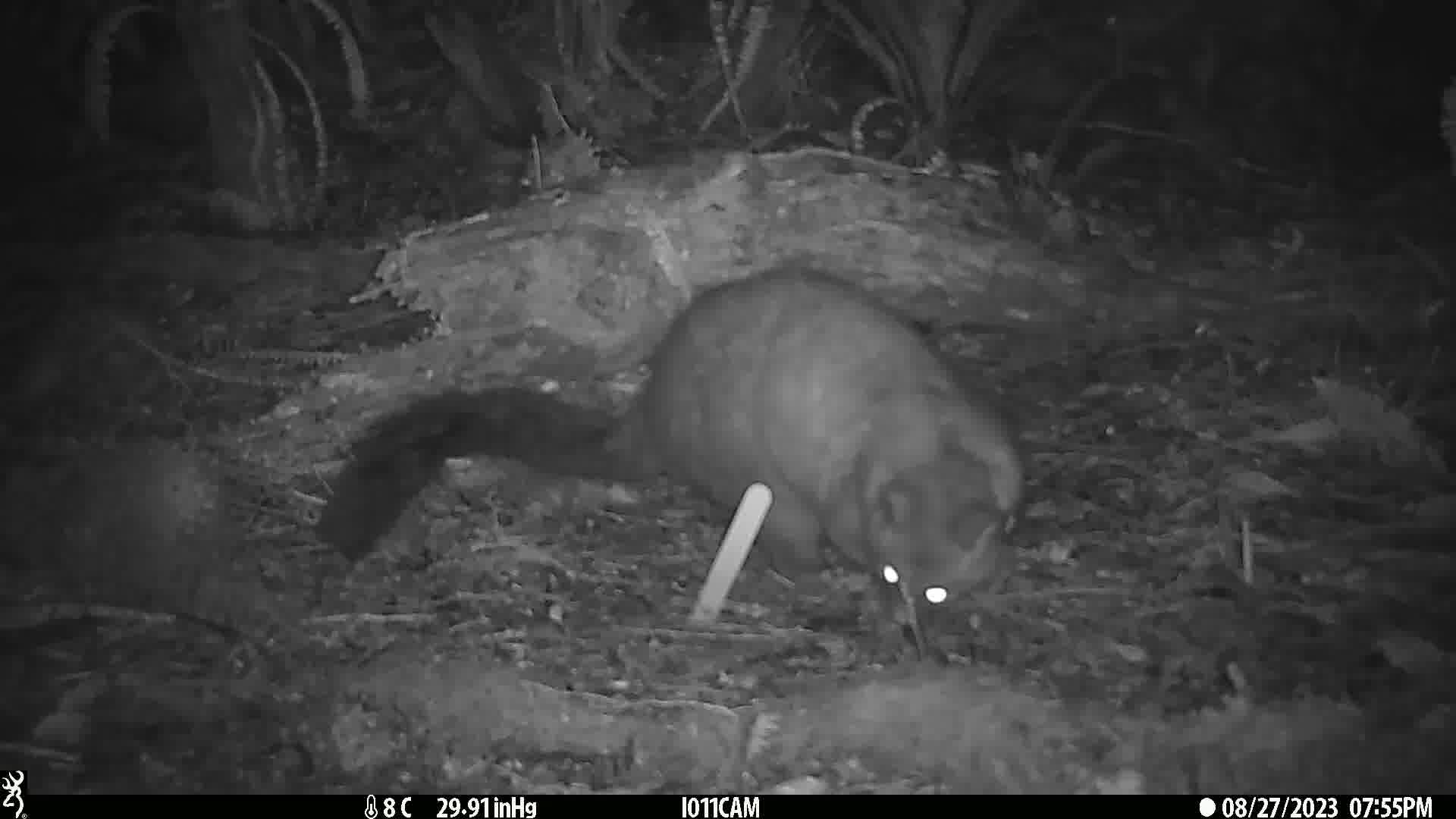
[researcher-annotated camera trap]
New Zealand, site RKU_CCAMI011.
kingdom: Animalia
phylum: Chordata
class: Mammalia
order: Diprotodontia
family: Phalangeridae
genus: Trichosurus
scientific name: Trichosurus vulpecula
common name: common brushtail possum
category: possum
Possum (common brushtail possum) (Trichosurus vulpecula).